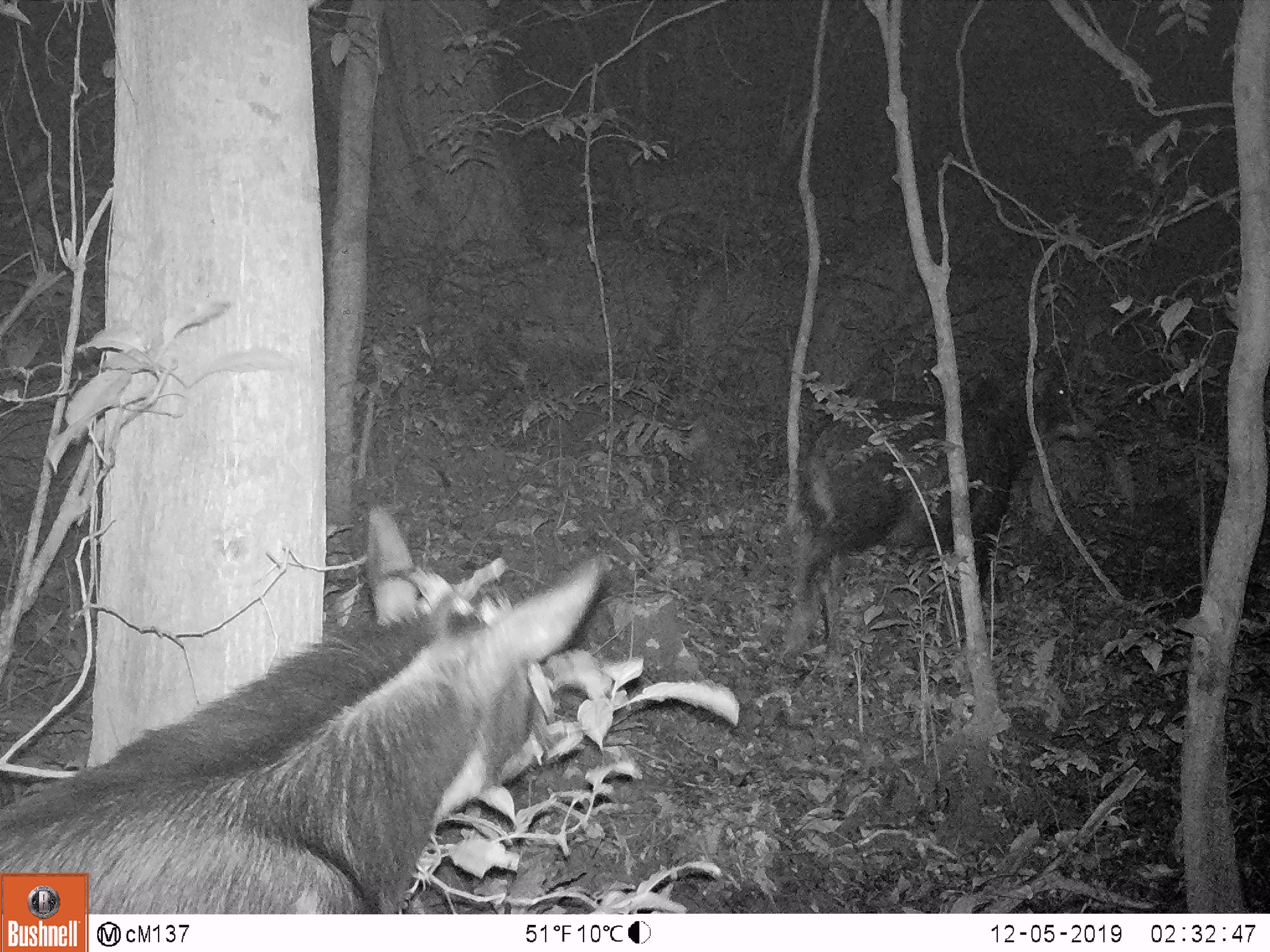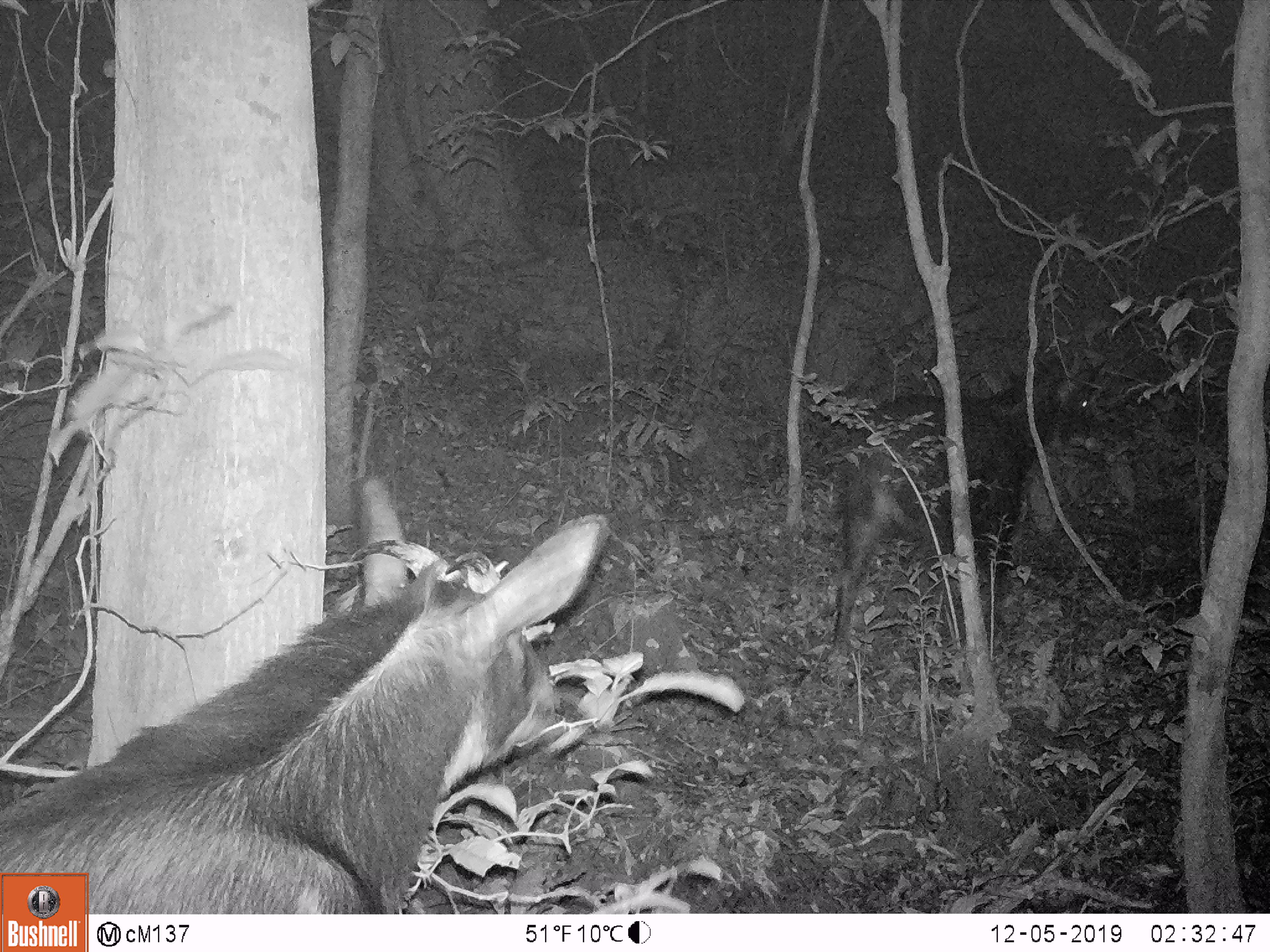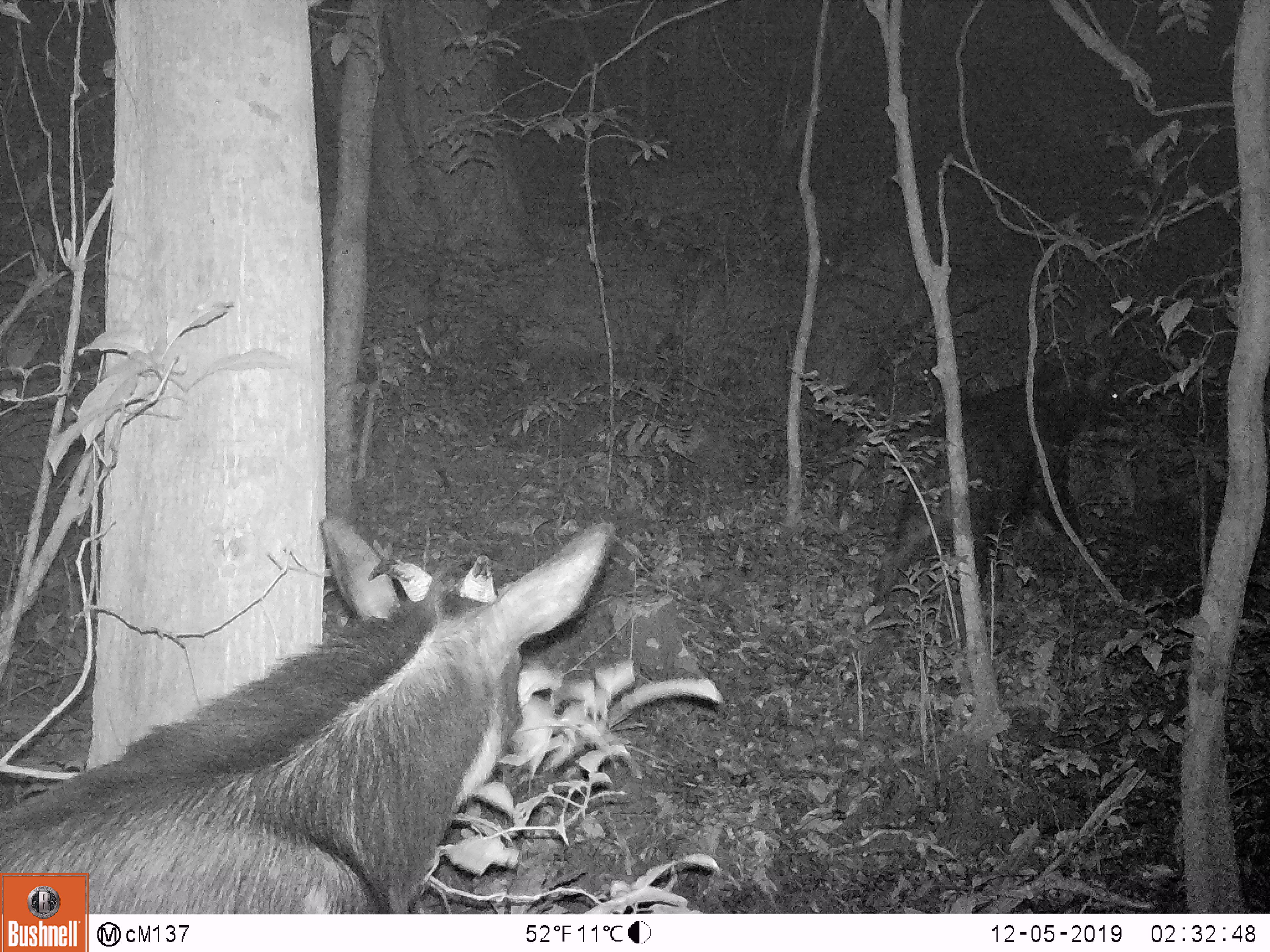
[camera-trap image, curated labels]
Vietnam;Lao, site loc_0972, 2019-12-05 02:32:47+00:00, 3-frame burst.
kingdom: Animalia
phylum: Chordata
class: Mammalia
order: Artiodactyla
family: Bovidae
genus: Capricornis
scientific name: Capricornis sumatraensis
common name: chinese serow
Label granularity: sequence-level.